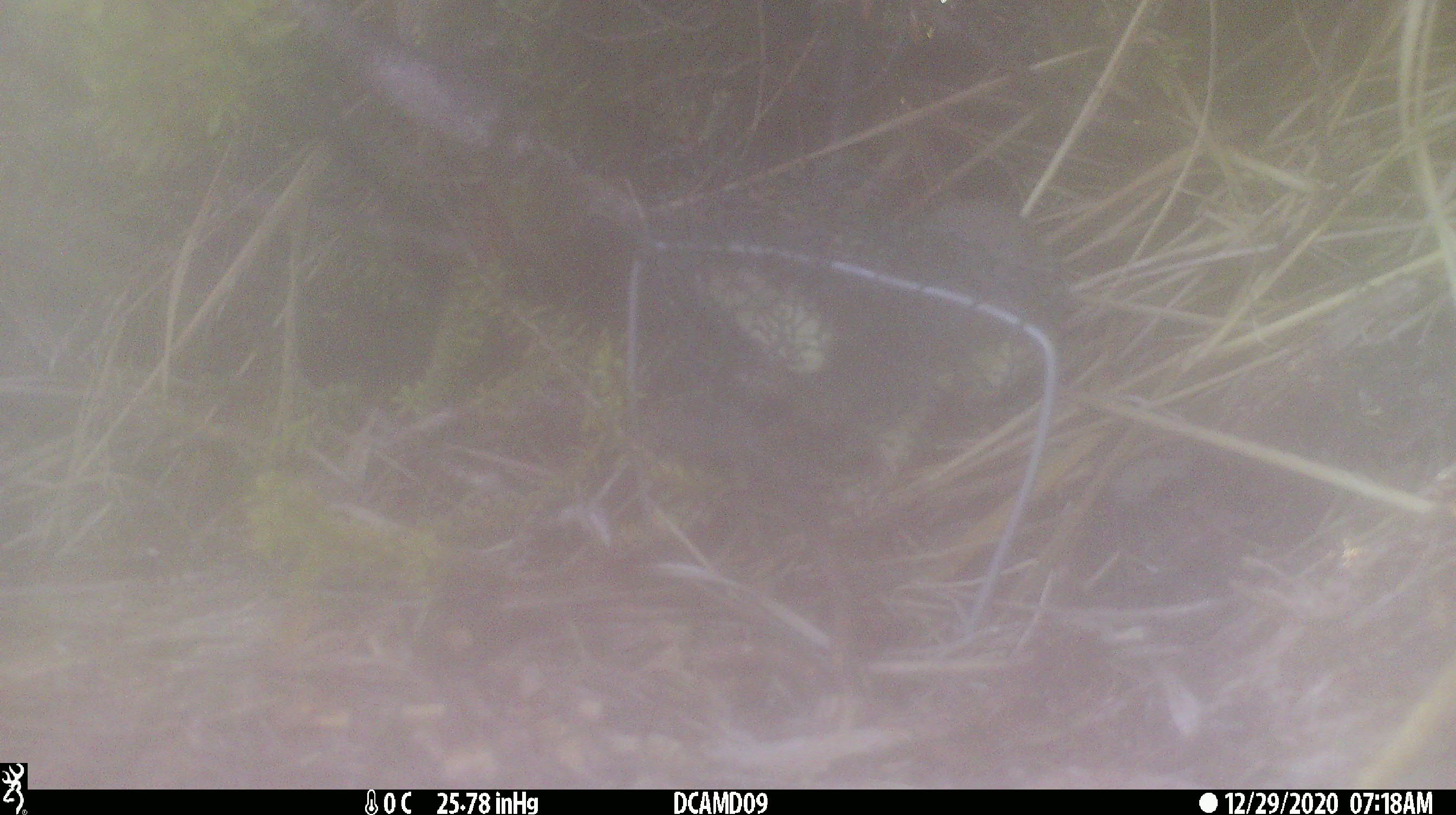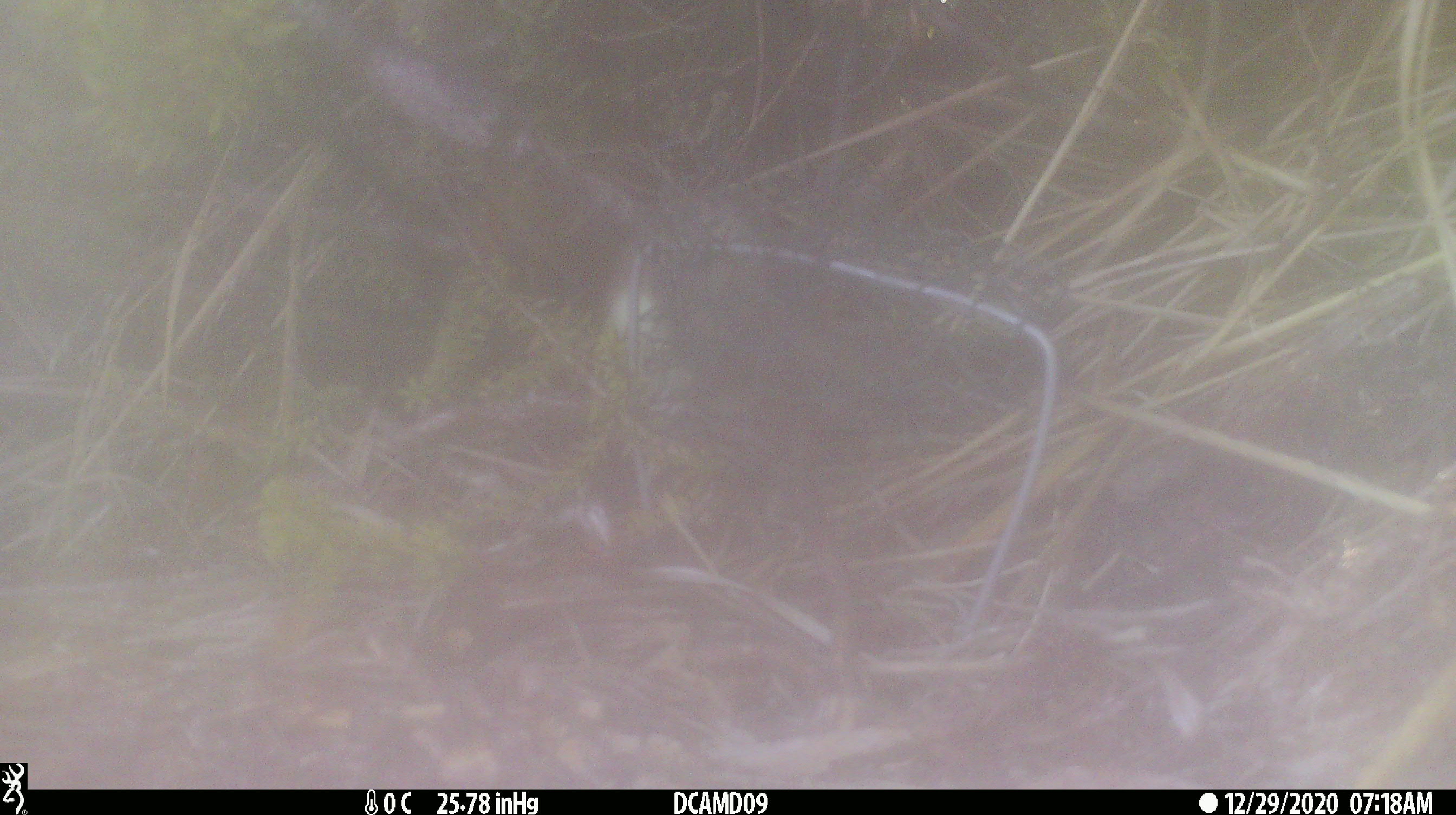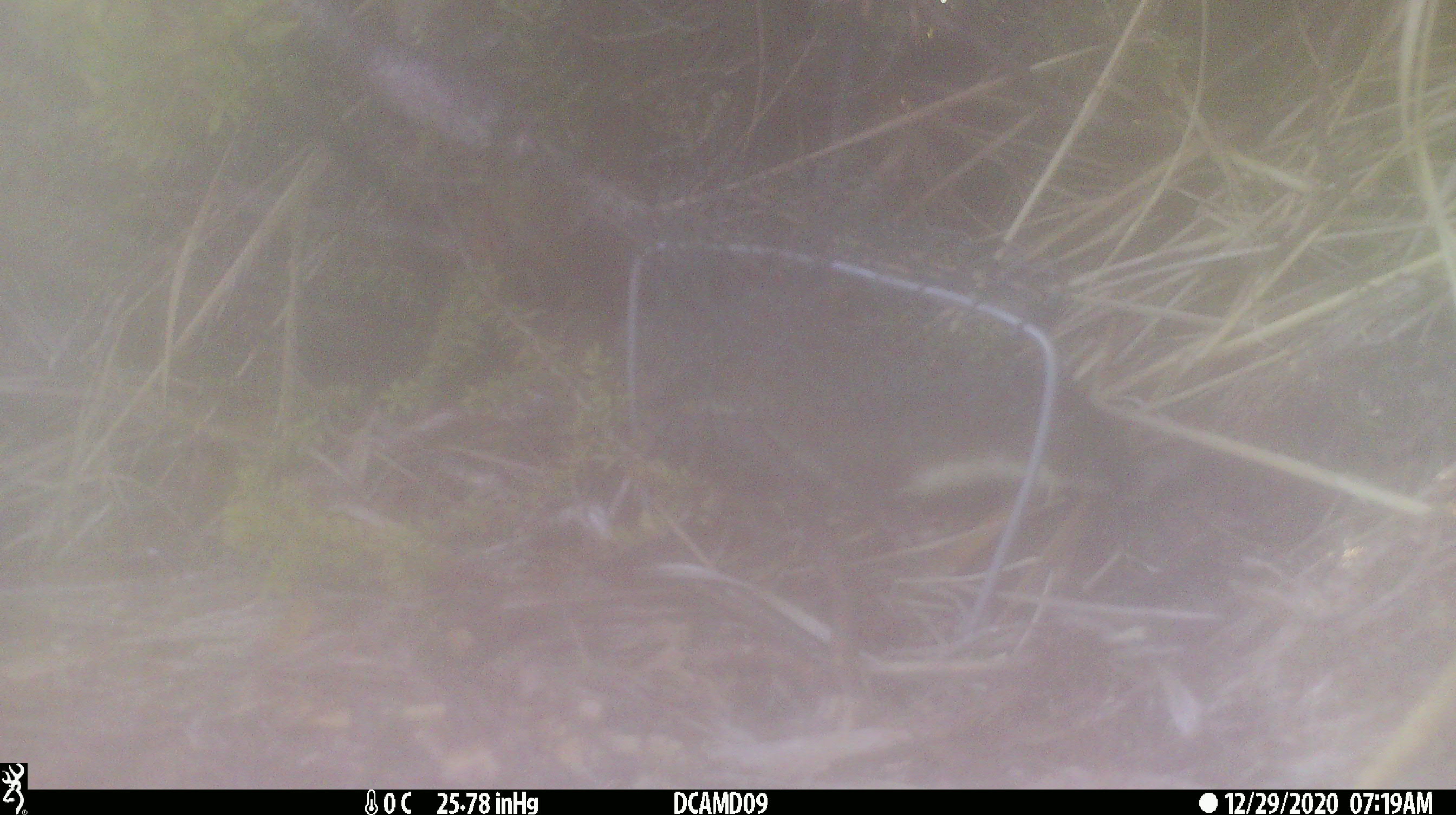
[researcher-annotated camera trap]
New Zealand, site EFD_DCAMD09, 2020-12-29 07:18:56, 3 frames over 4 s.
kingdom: Animalia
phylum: Chordata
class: Mammalia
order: Carnivora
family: Mustelidae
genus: Mustela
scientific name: Mustela erminea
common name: stoat